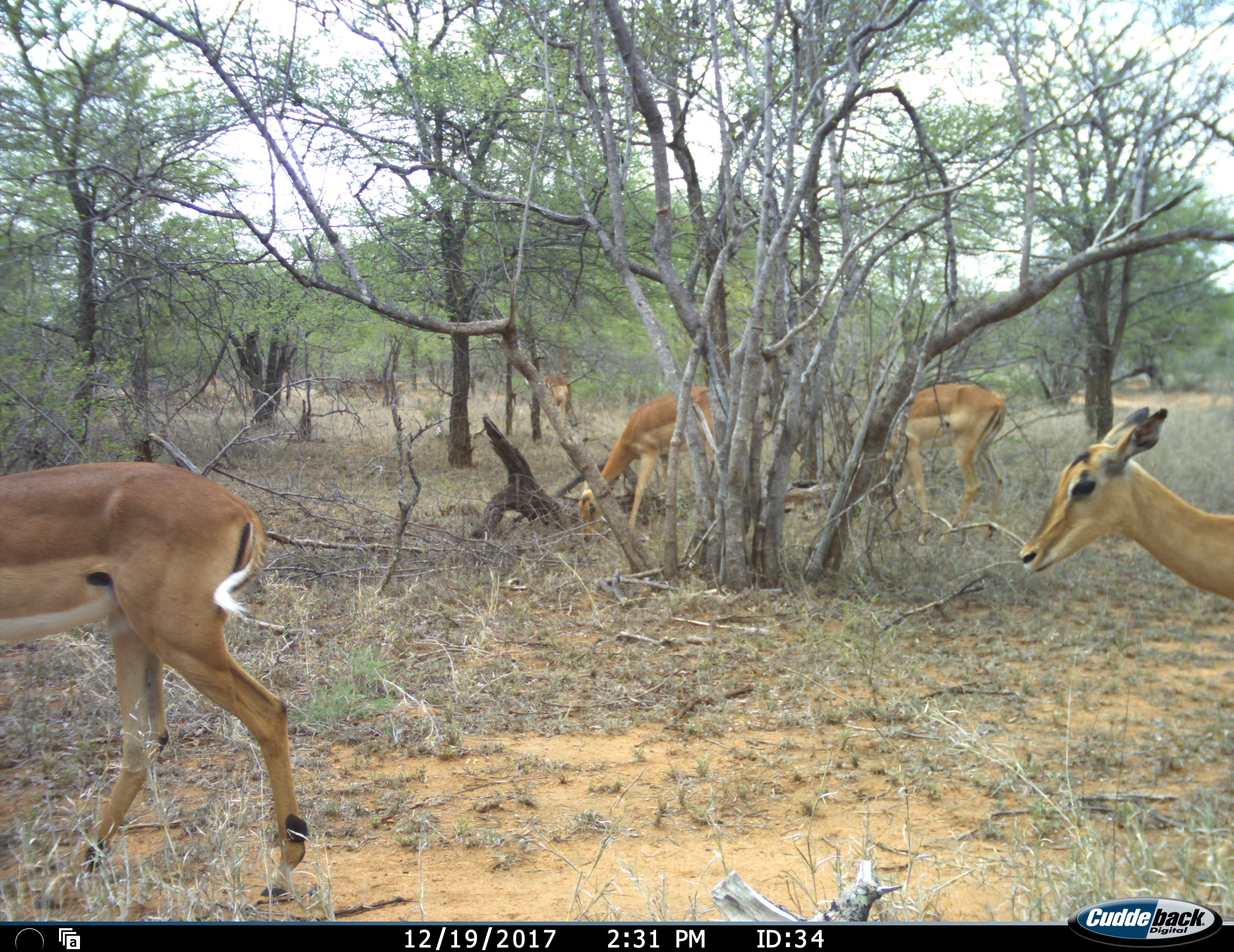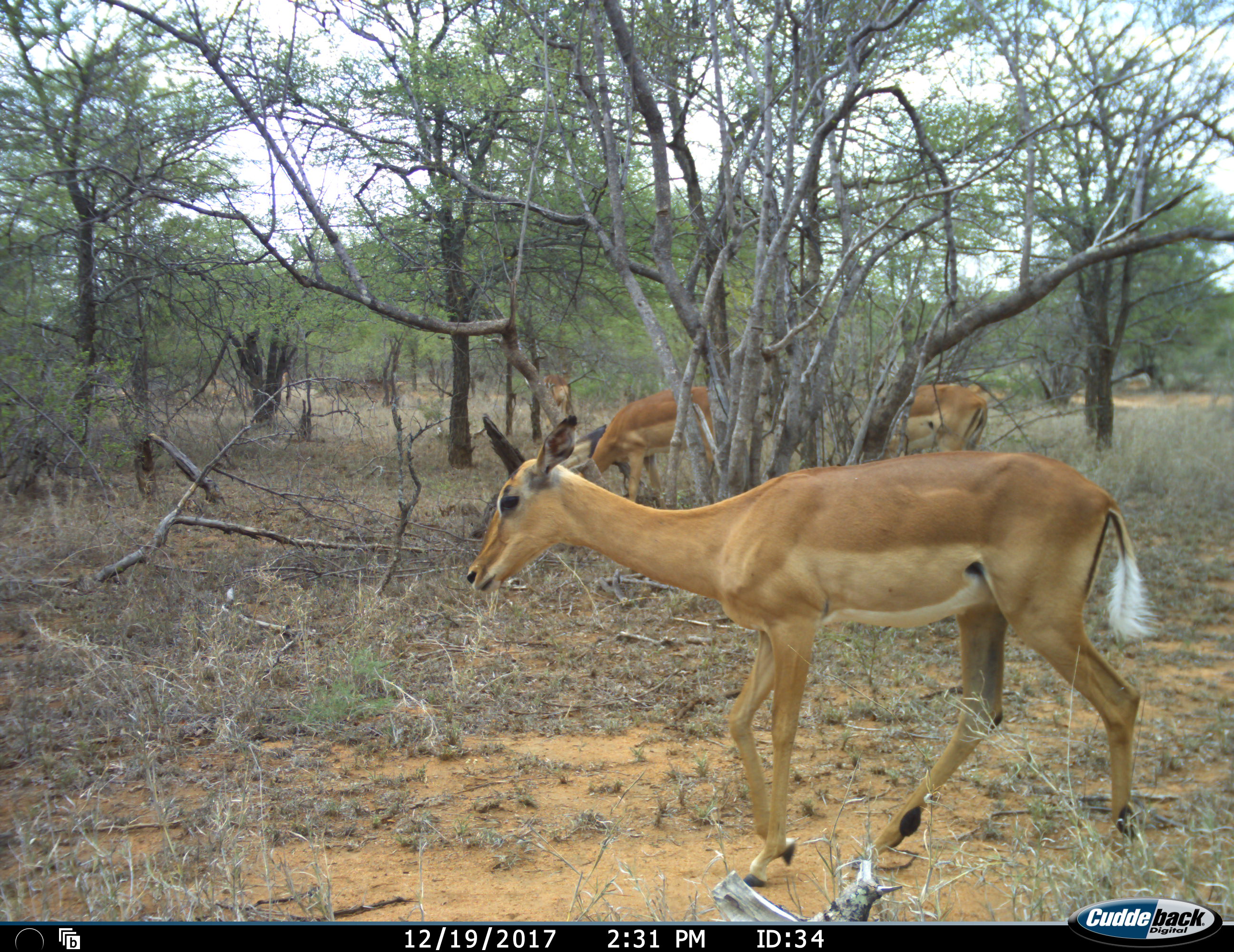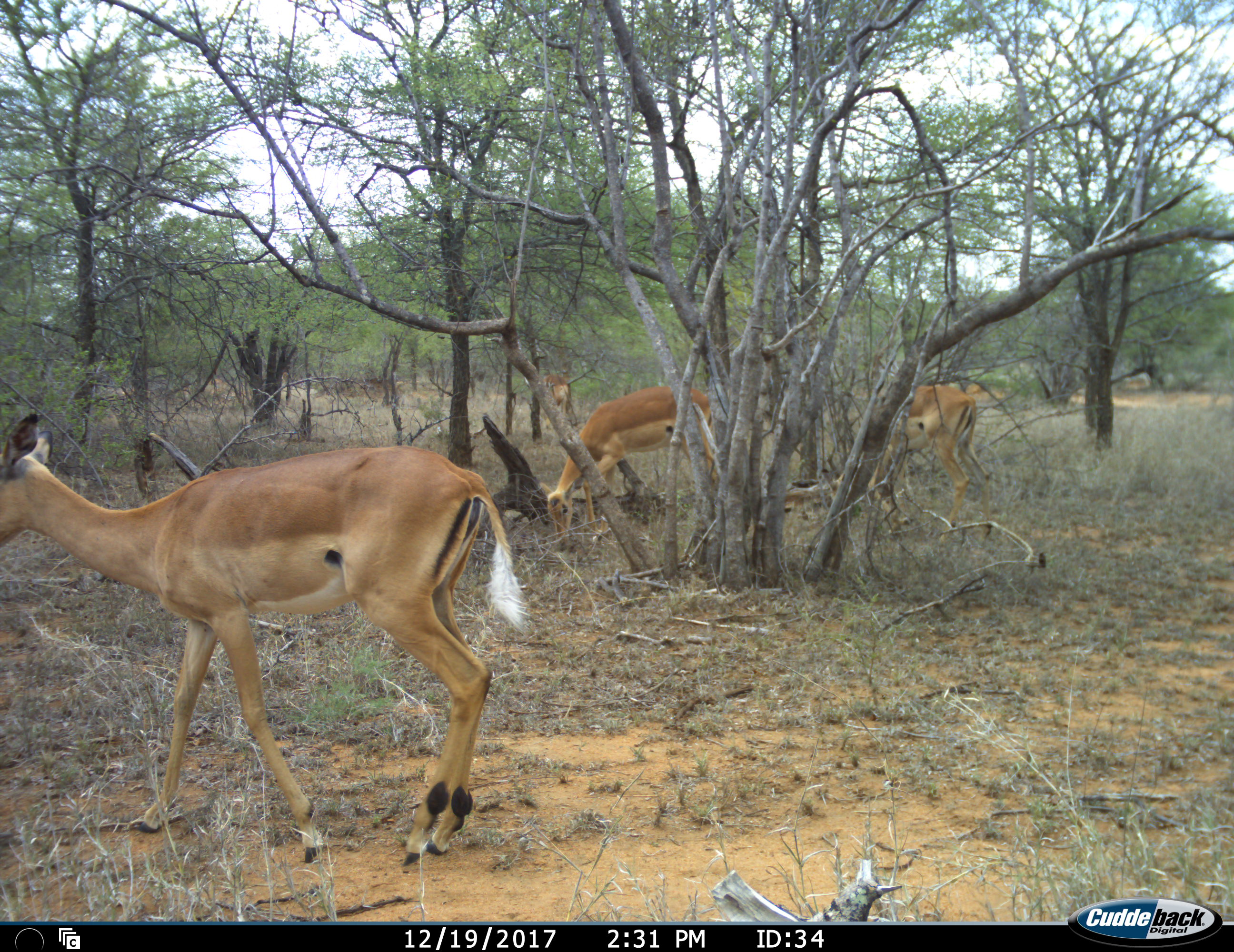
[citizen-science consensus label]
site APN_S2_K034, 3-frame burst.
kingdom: Animalia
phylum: Chordata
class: Mammalia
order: Artiodactyla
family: Bovidae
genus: Aepyceros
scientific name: Aepyceros melampus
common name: impala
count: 5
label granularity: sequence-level